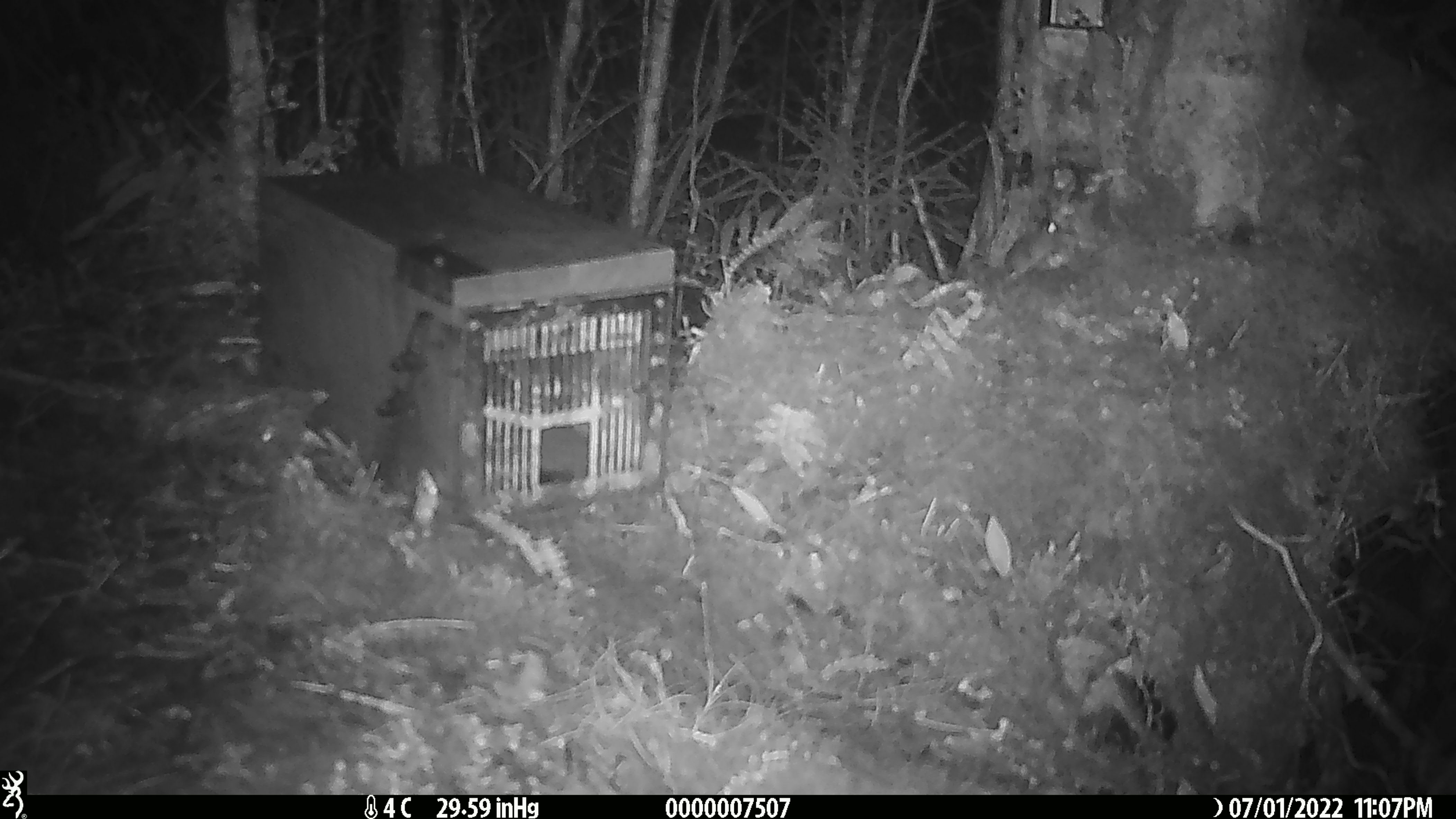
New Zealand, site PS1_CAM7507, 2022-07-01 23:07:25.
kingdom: Animalia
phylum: Chordata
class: Mammalia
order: Rodentia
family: Muridae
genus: Mus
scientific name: Mus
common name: mouse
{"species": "mouse (Mus)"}